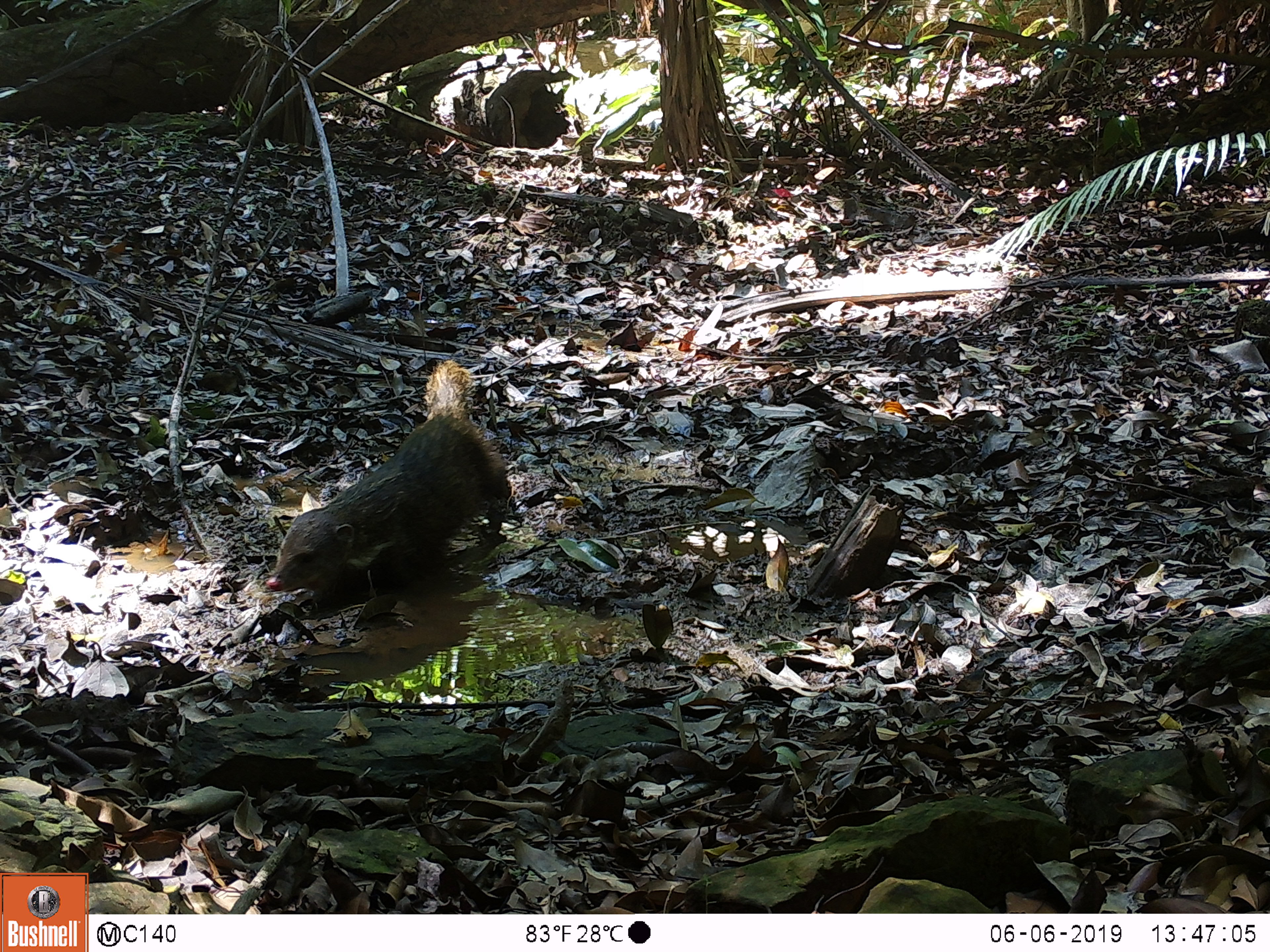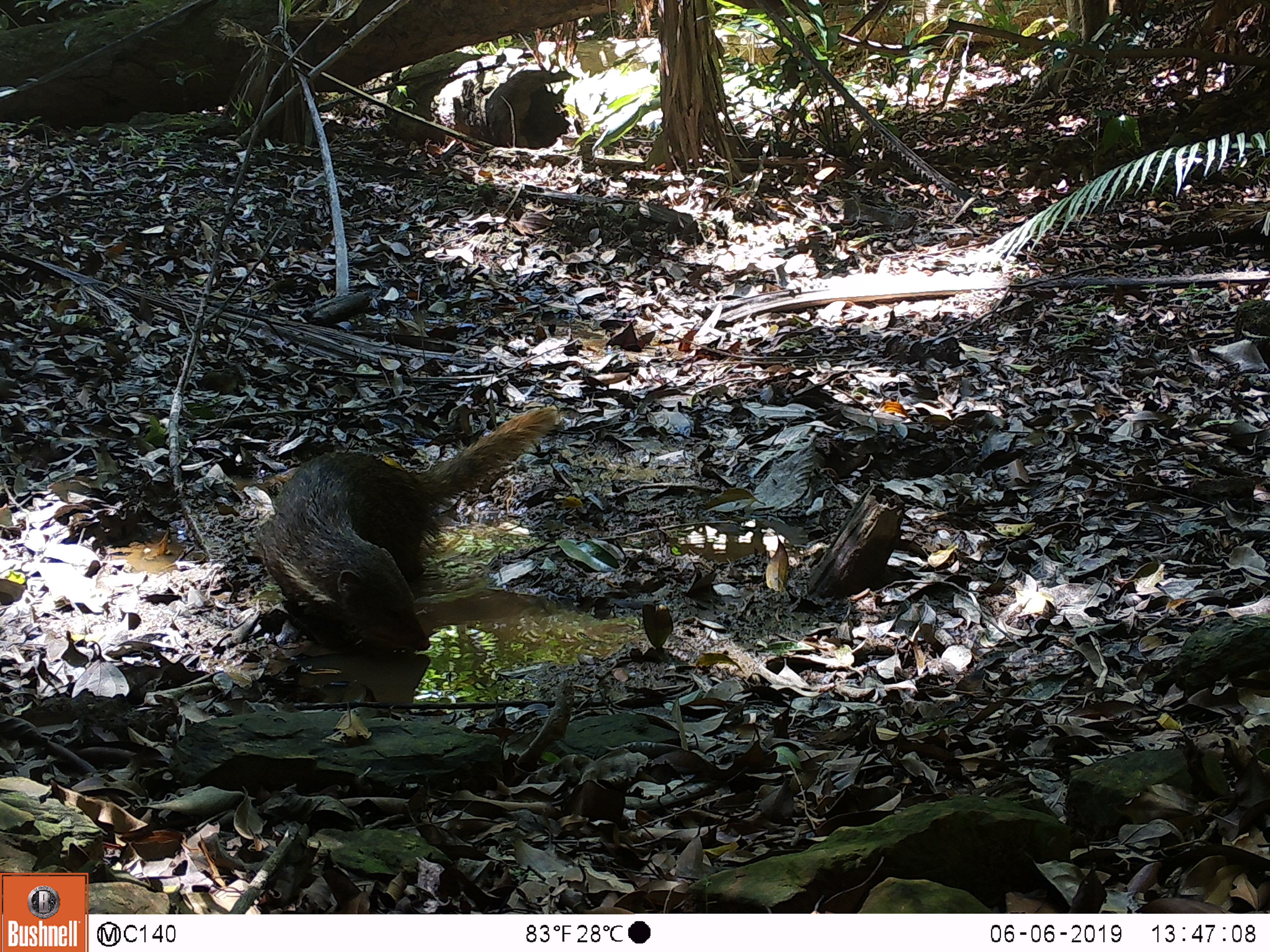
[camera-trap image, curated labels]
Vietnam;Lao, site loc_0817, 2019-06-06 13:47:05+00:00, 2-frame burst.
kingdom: Animalia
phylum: Chordata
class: Mammalia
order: Carnivora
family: Herpestidae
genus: Urva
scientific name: Urva urva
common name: crab-eating mongoose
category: crab eating mongoose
Crab eating mongoose (crab-eating mongoose) (Urva urva). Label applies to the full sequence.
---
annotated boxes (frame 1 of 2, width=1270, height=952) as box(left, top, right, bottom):
crab eating mongoose: box(264, 359, 510, 596)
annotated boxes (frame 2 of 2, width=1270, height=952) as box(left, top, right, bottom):
crab eating mongoose: box(253, 405, 558, 650)